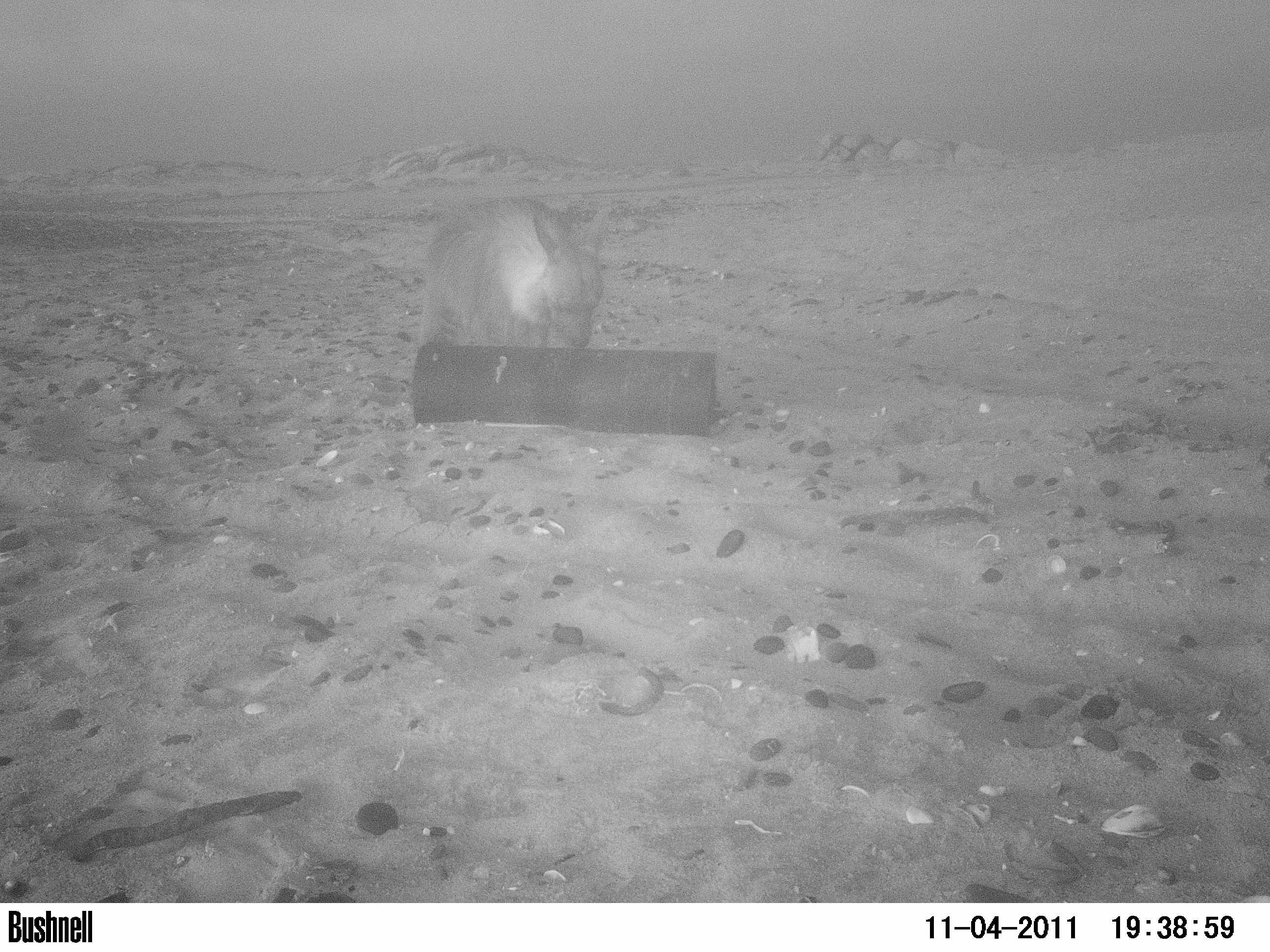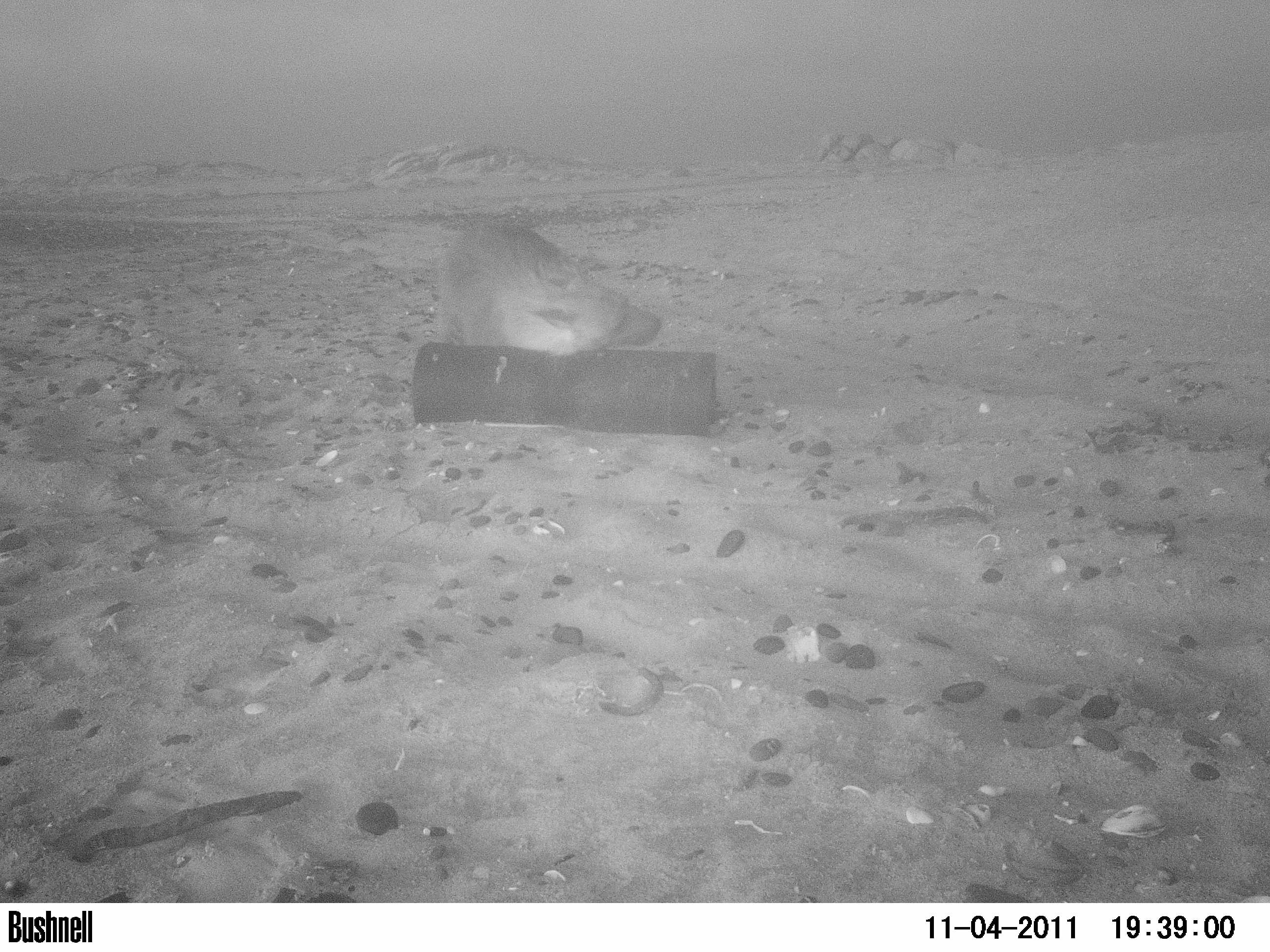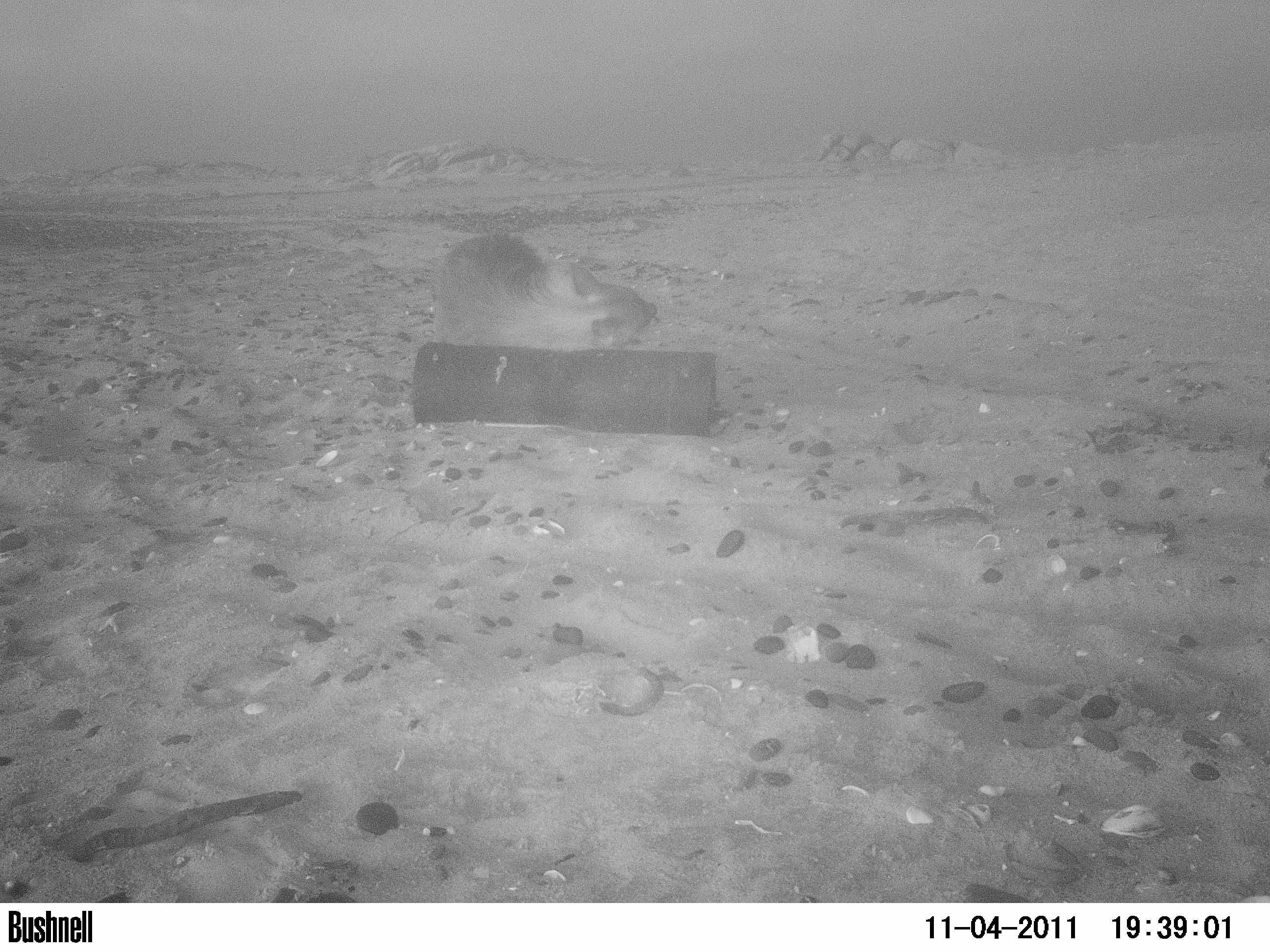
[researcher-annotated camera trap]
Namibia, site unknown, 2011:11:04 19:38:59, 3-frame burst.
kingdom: Animalia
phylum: Chordata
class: Mammalia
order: Carnivora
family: Hyaenidae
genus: Parahyaena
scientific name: Parahyaena brunnea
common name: brown hyena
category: hyaena brunnea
Hyaena brunnea (brown hyena) (Parahyaena brunnea).